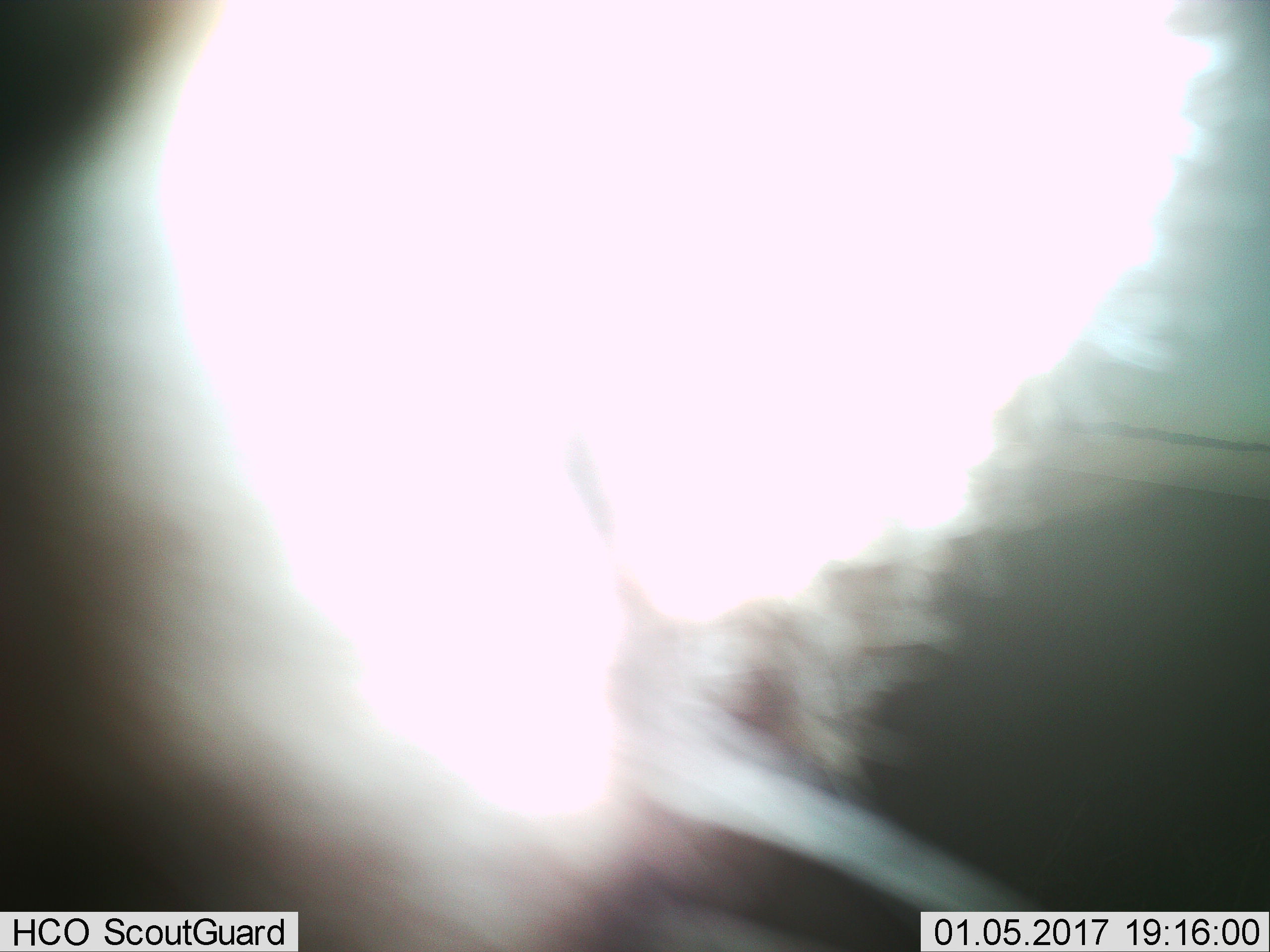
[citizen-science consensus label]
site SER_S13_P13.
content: unidentified animal